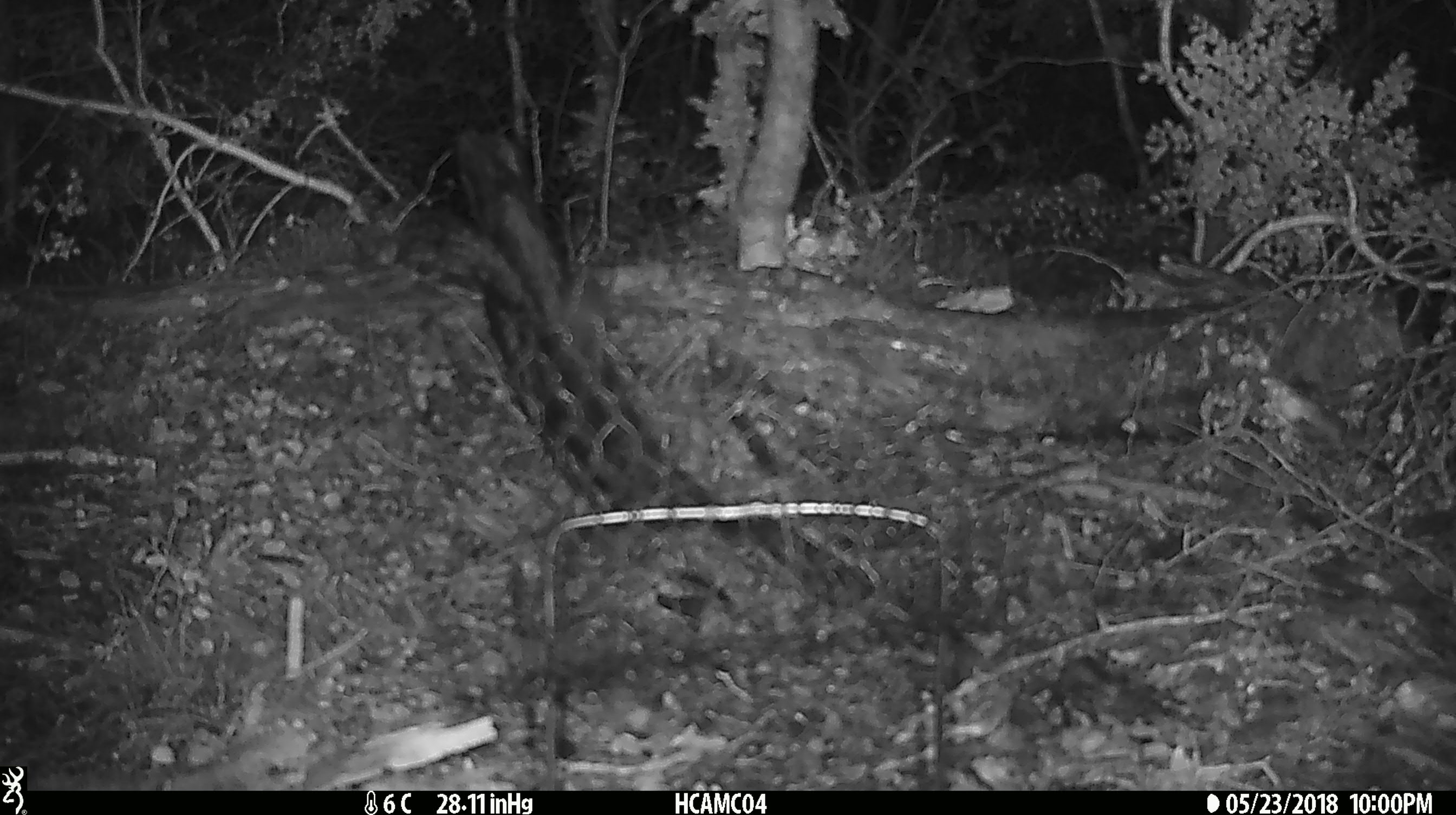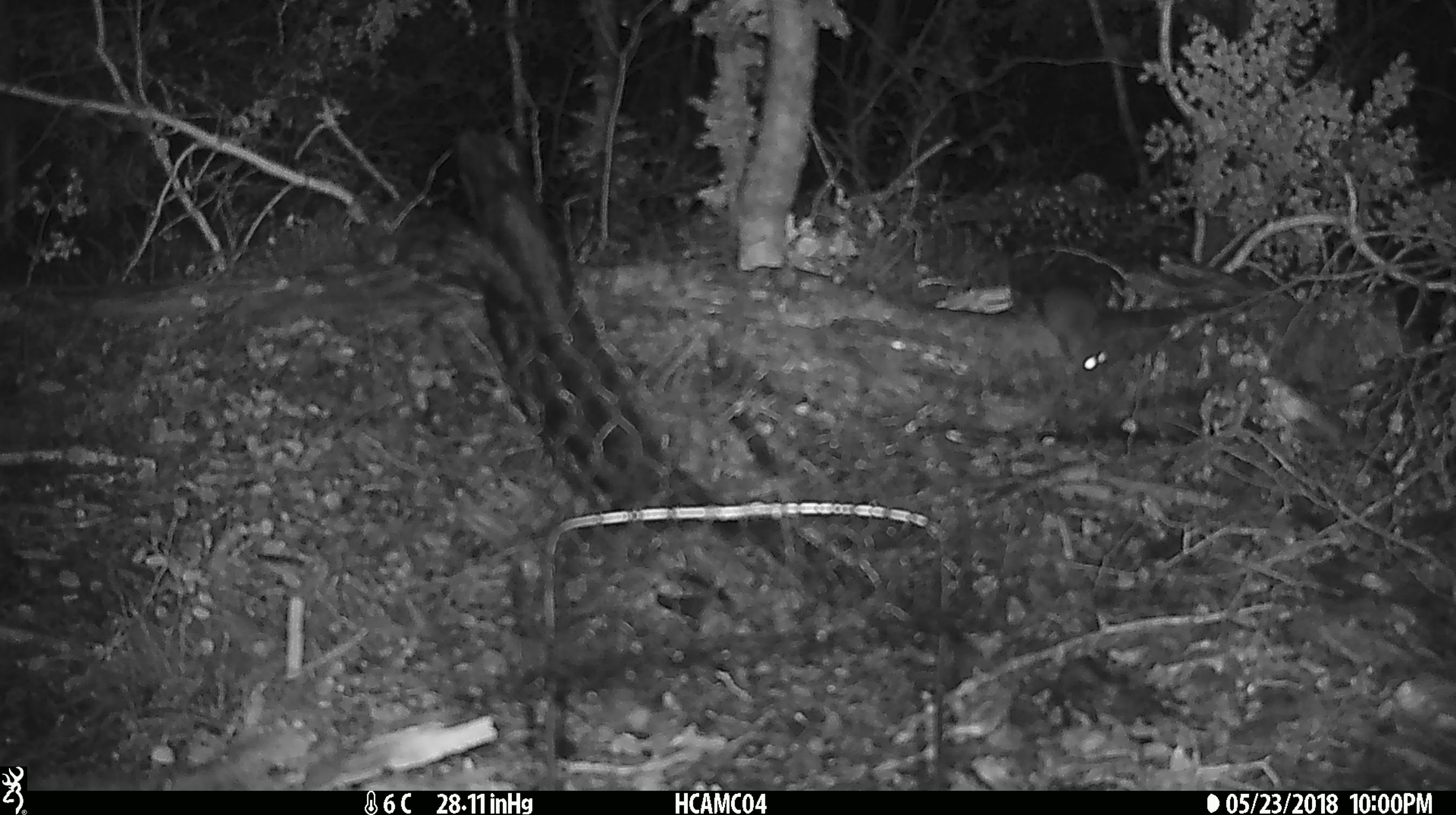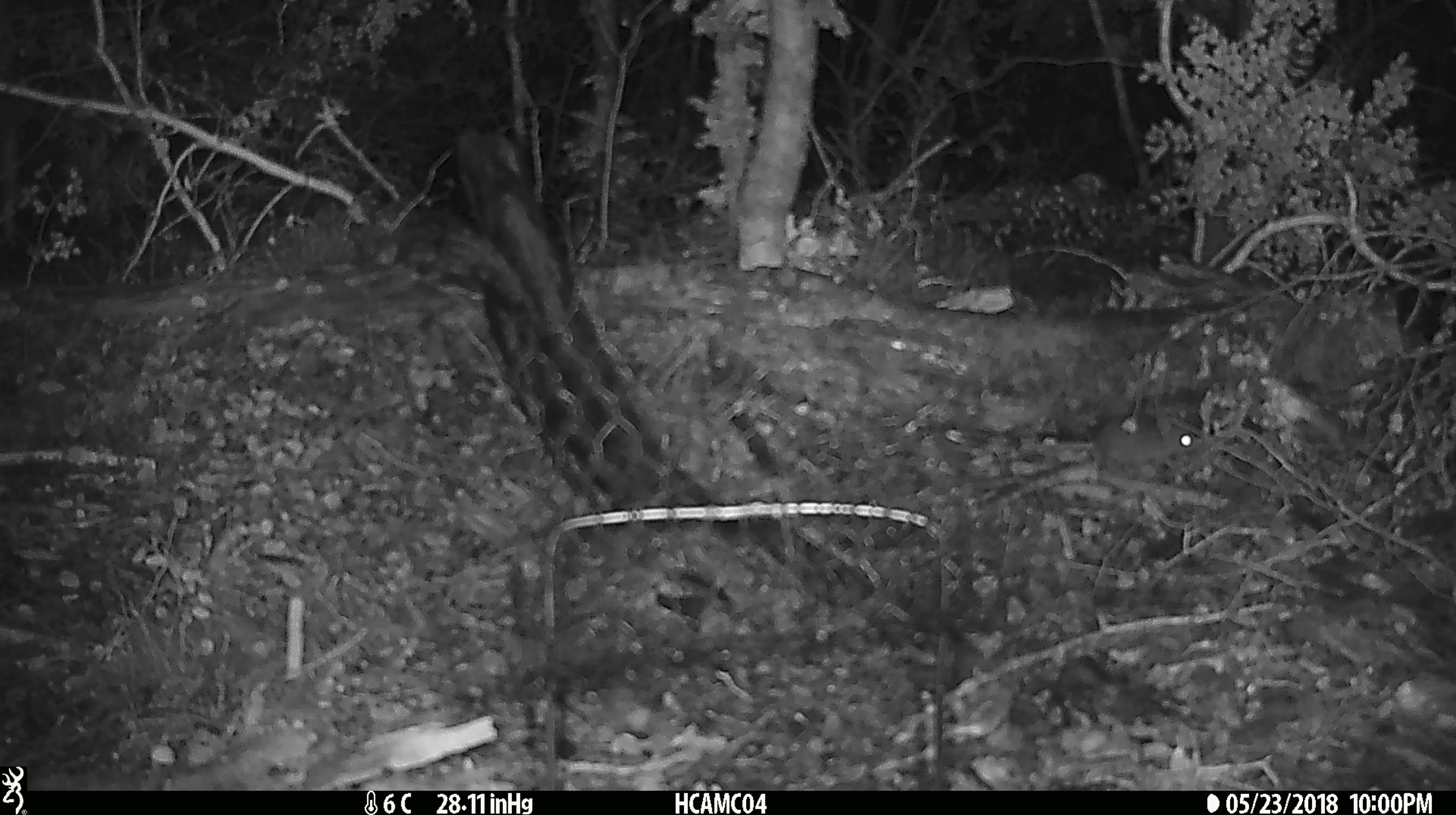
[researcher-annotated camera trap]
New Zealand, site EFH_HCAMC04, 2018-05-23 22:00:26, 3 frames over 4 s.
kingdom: Animalia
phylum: Chordata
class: Mammalia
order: Rodentia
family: Muridae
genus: Mus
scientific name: Mus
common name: mouse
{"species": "mouse (Mus)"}